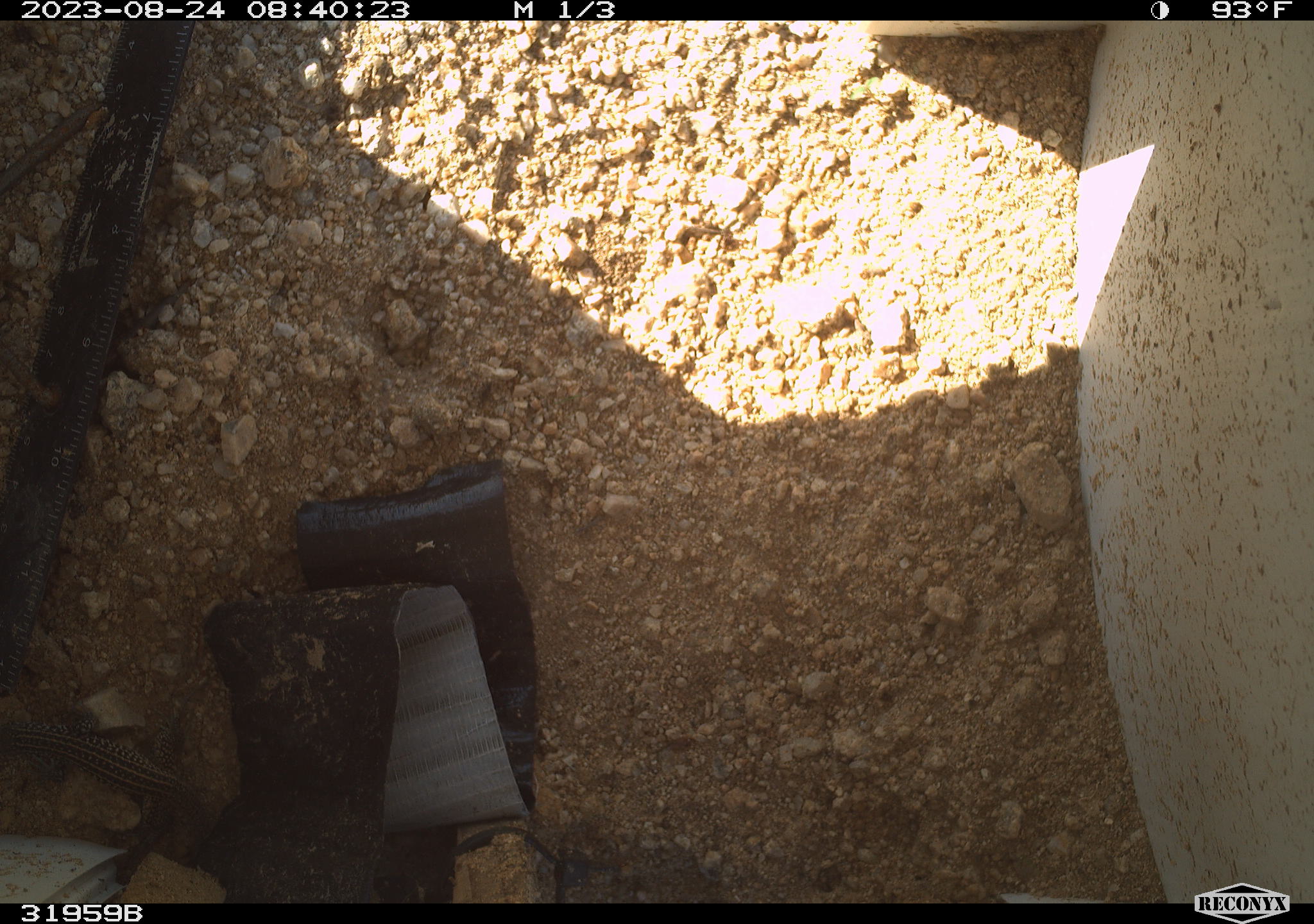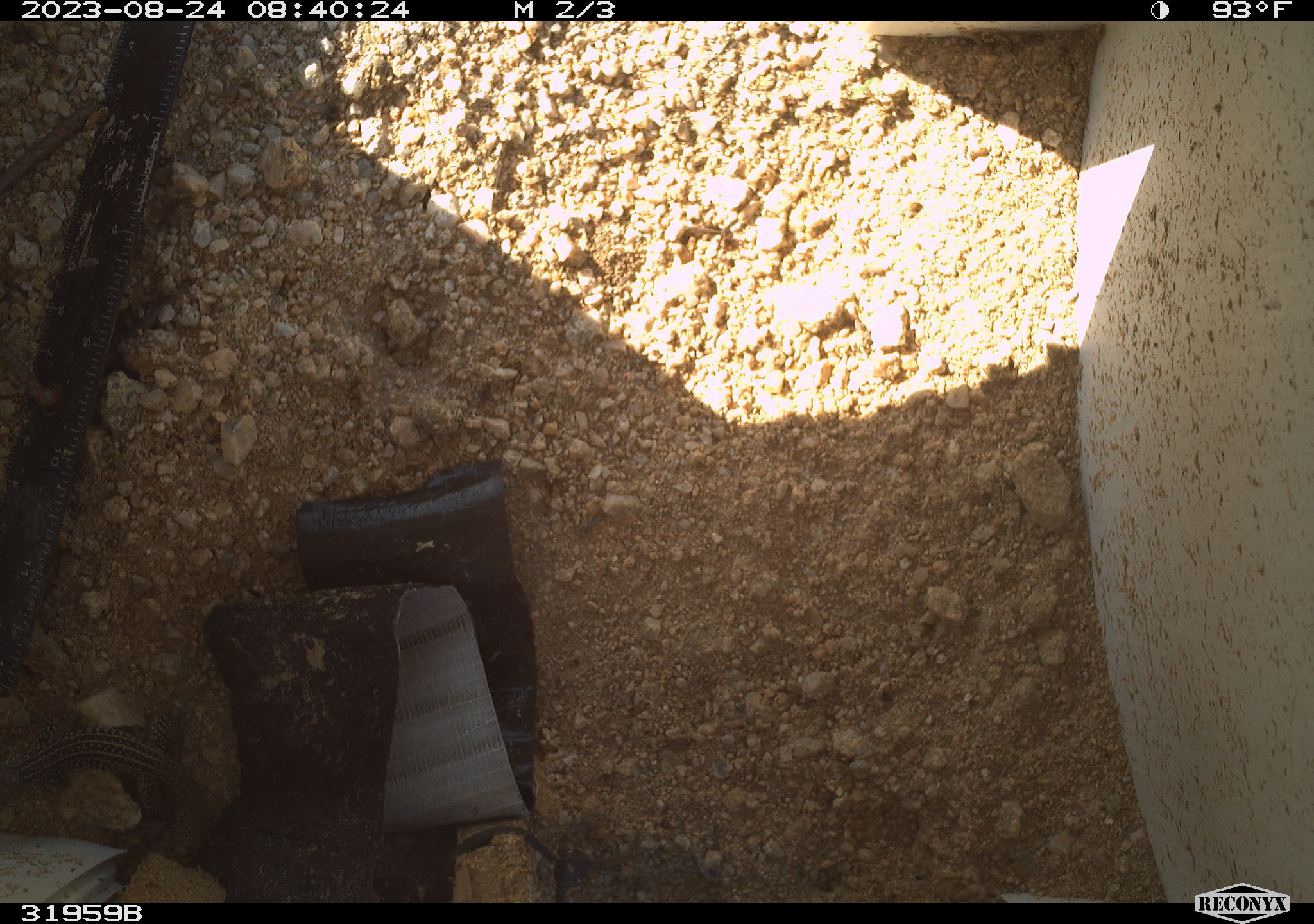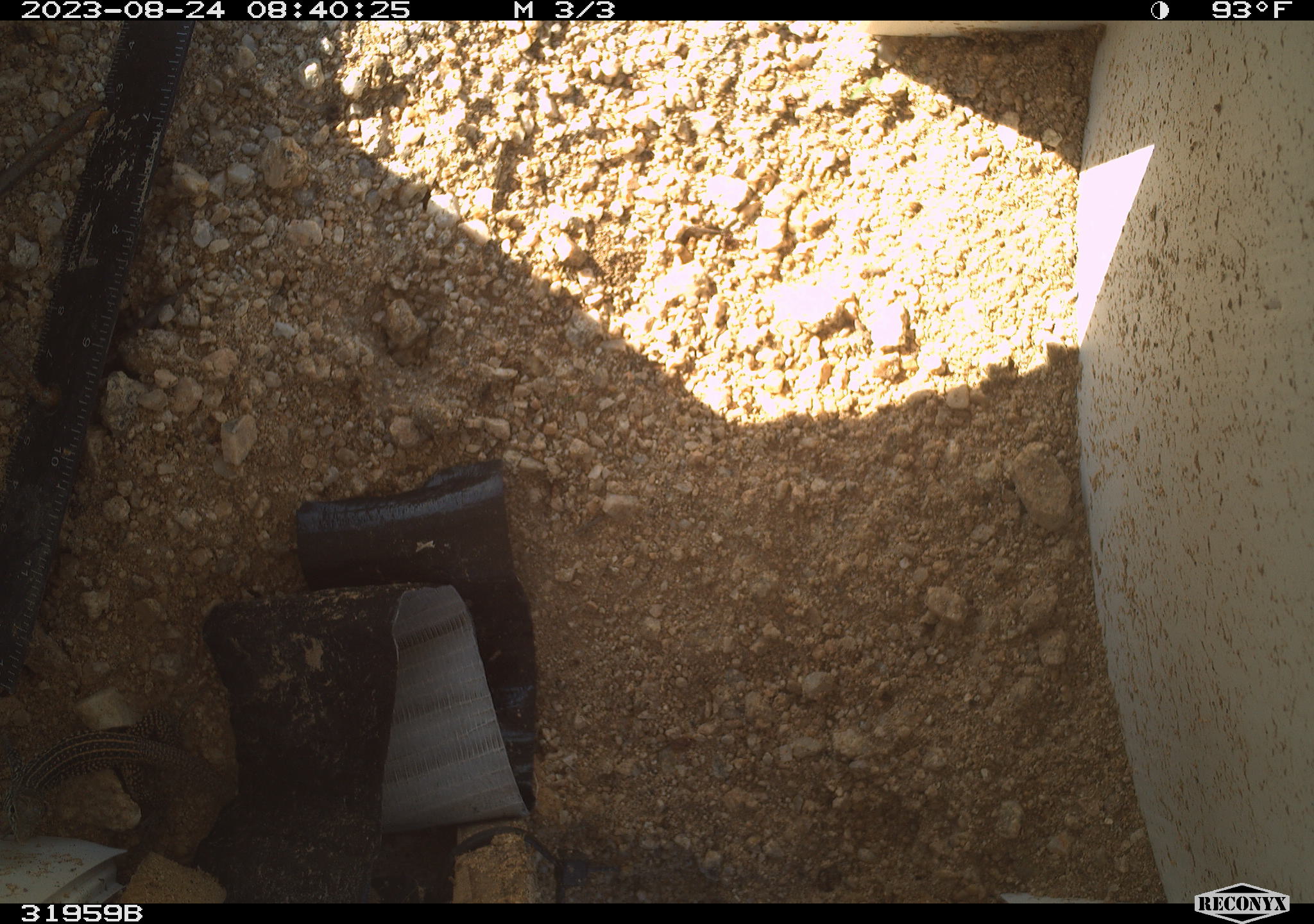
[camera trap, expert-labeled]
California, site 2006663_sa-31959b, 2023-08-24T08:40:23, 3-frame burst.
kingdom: Animalia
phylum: Chordata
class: Reptilia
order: Squamata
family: Teiidae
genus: Aspidoscelis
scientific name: Aspidoscelis tigris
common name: western whiptail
Western whiptail (Aspidoscelis tigris).